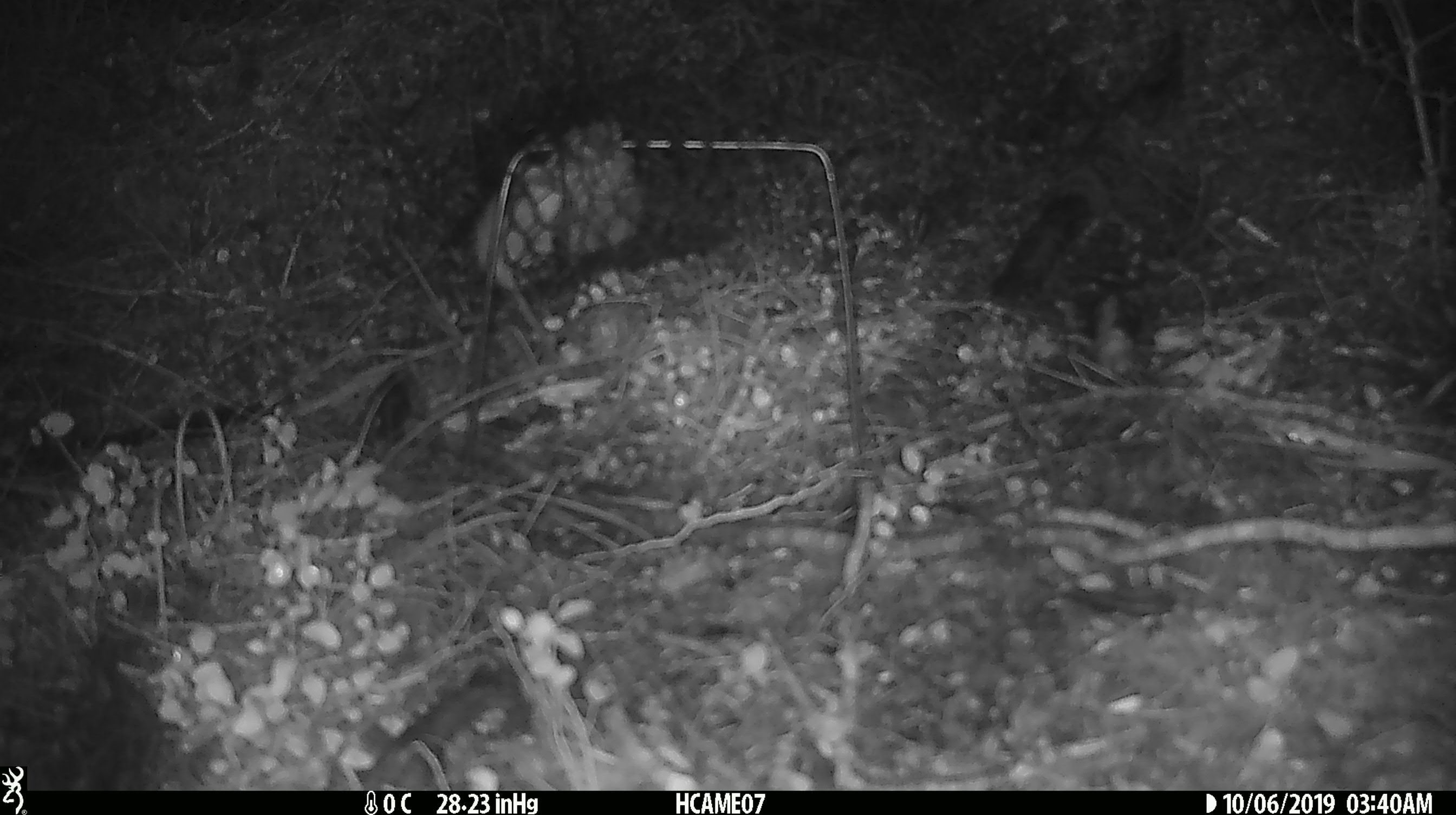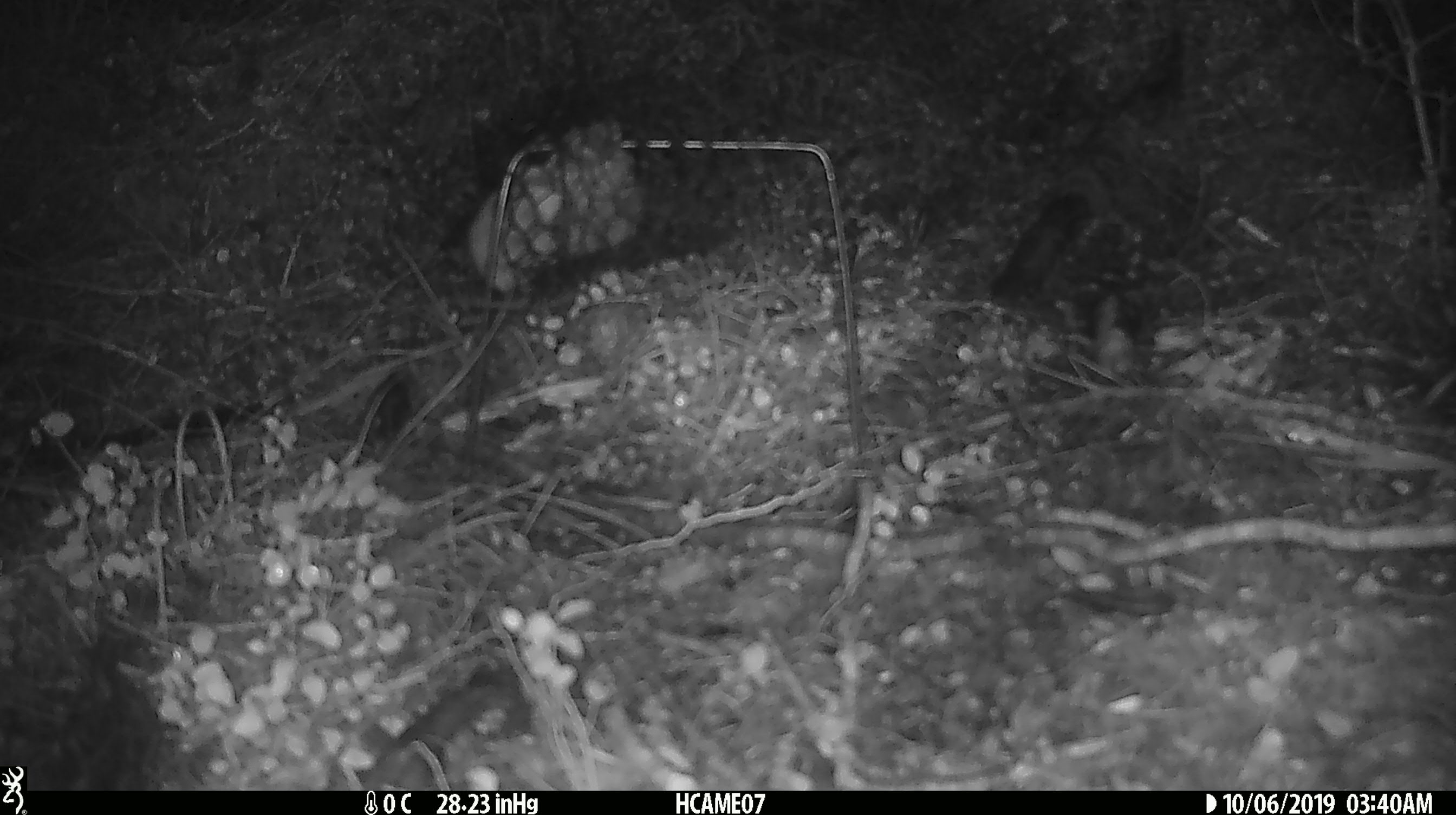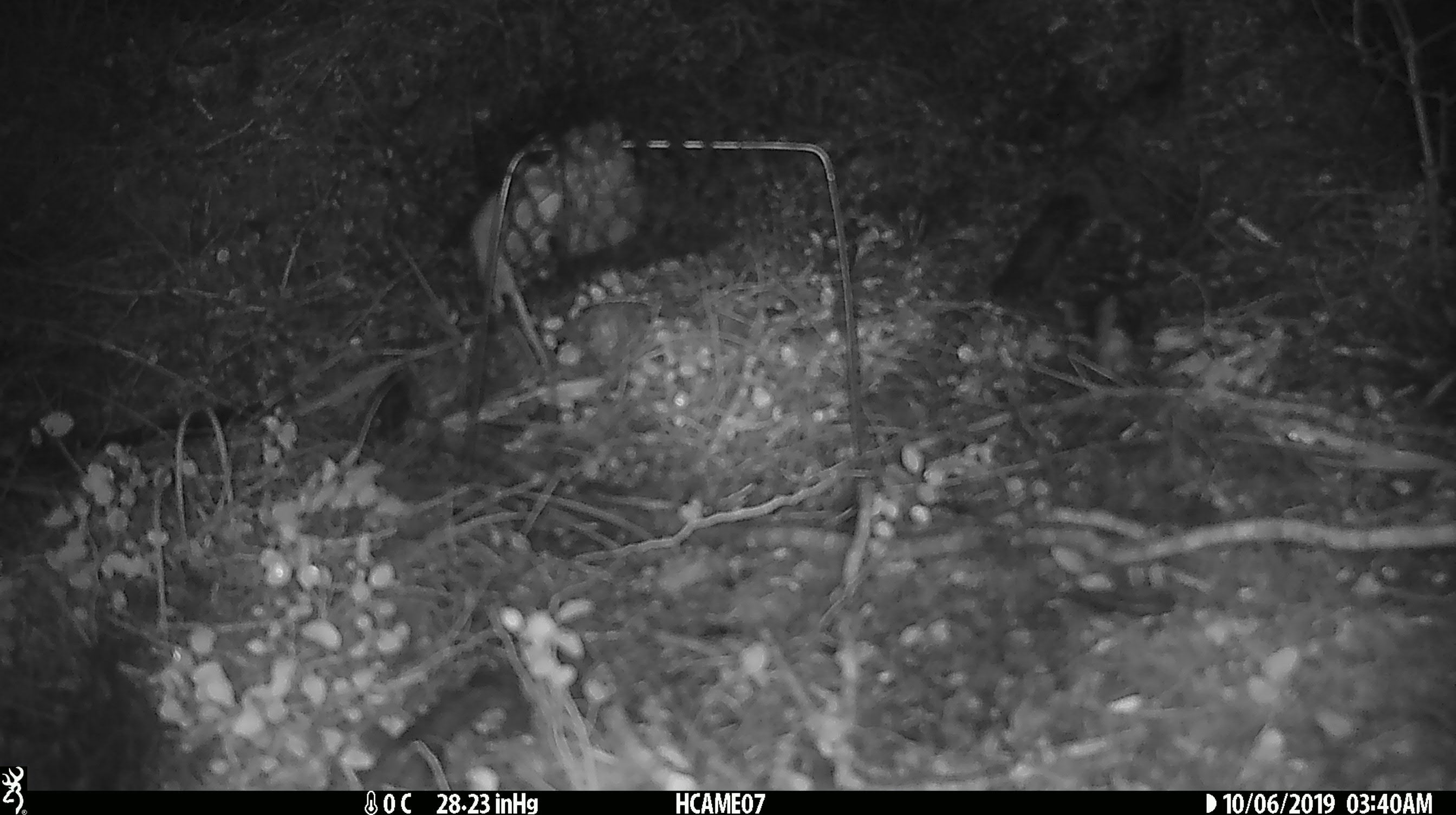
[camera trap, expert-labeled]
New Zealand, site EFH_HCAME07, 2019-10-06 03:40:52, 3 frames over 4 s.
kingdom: Animalia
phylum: Chordata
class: Mammalia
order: Rodentia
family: Muridae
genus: Mus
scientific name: Mus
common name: mouse